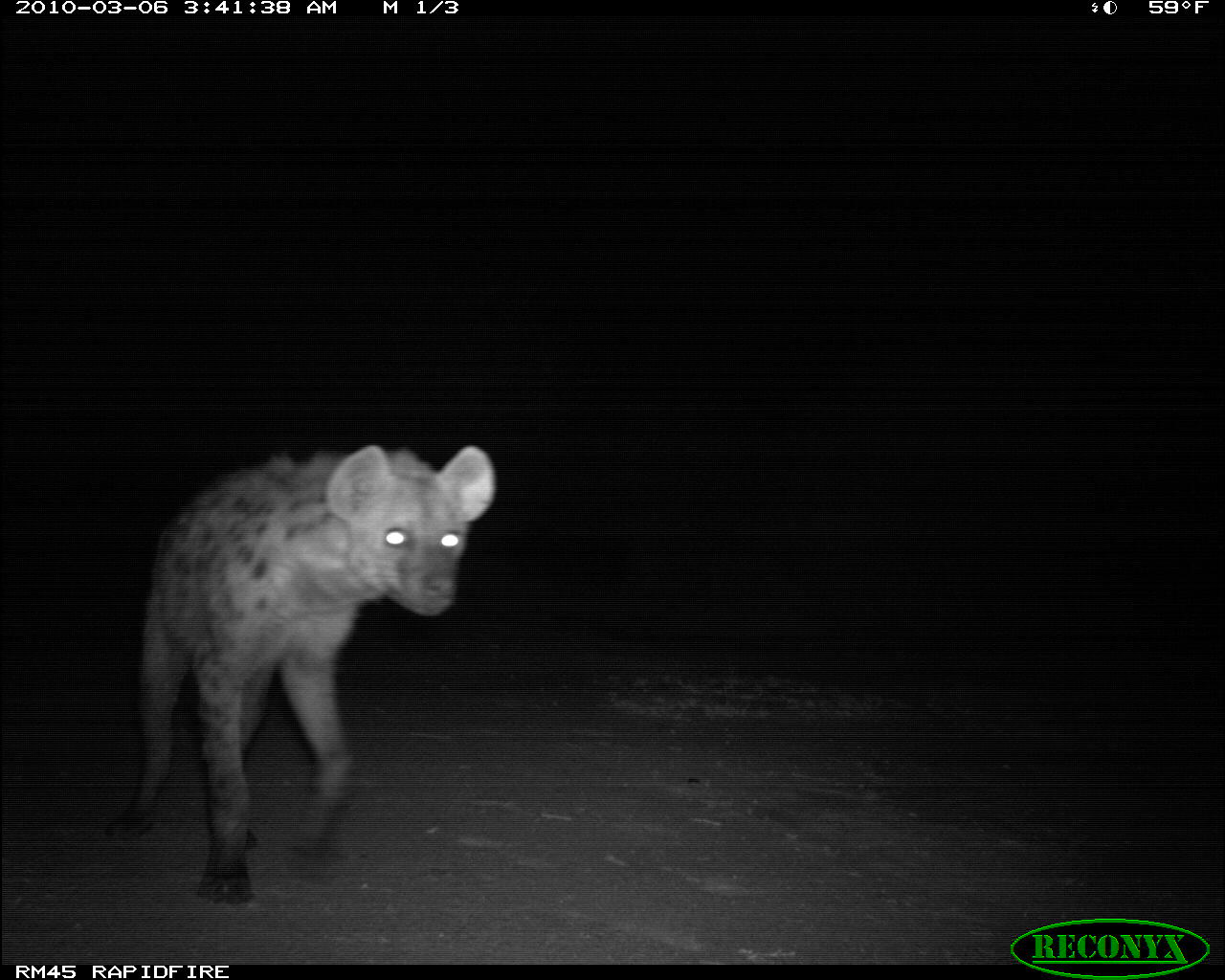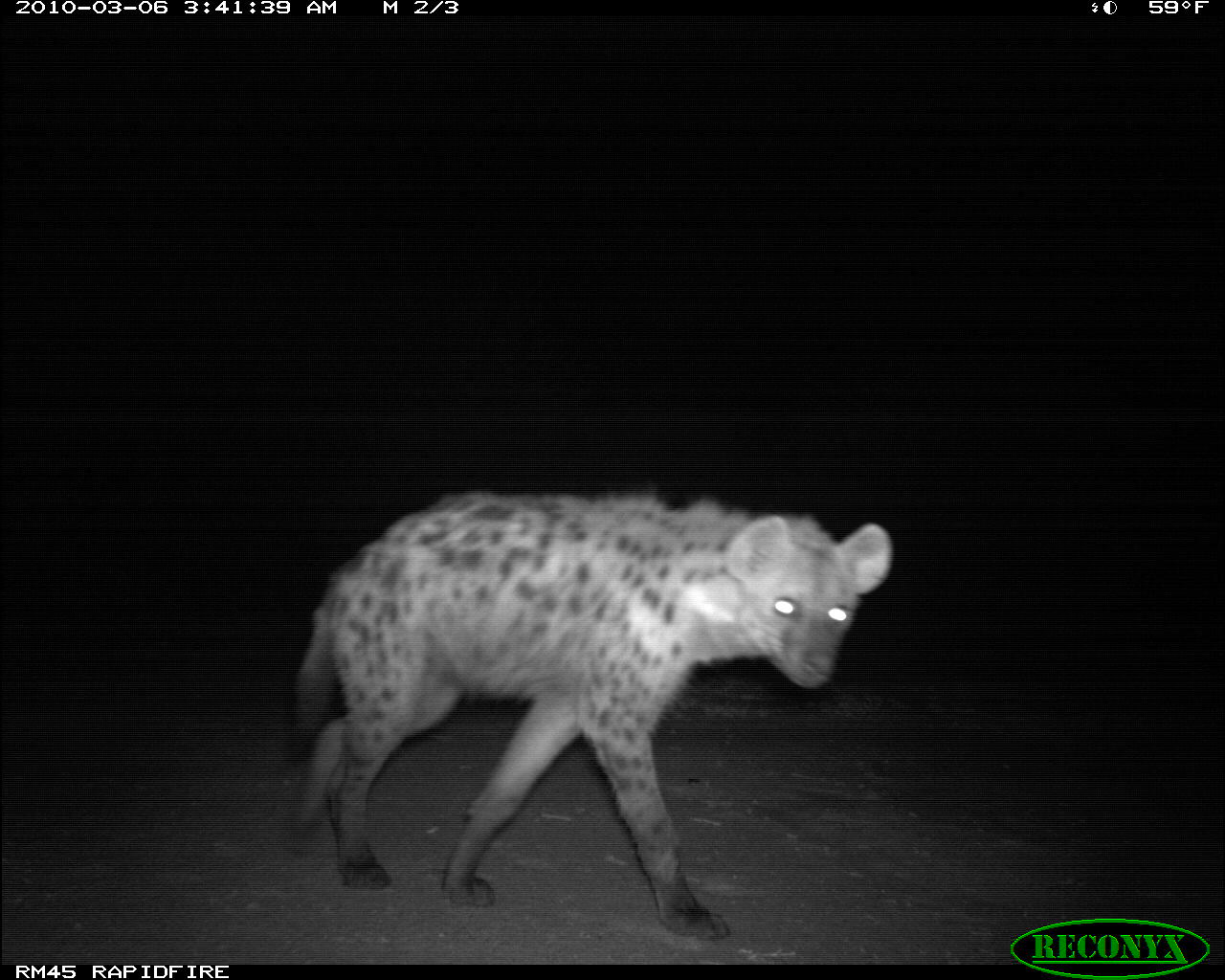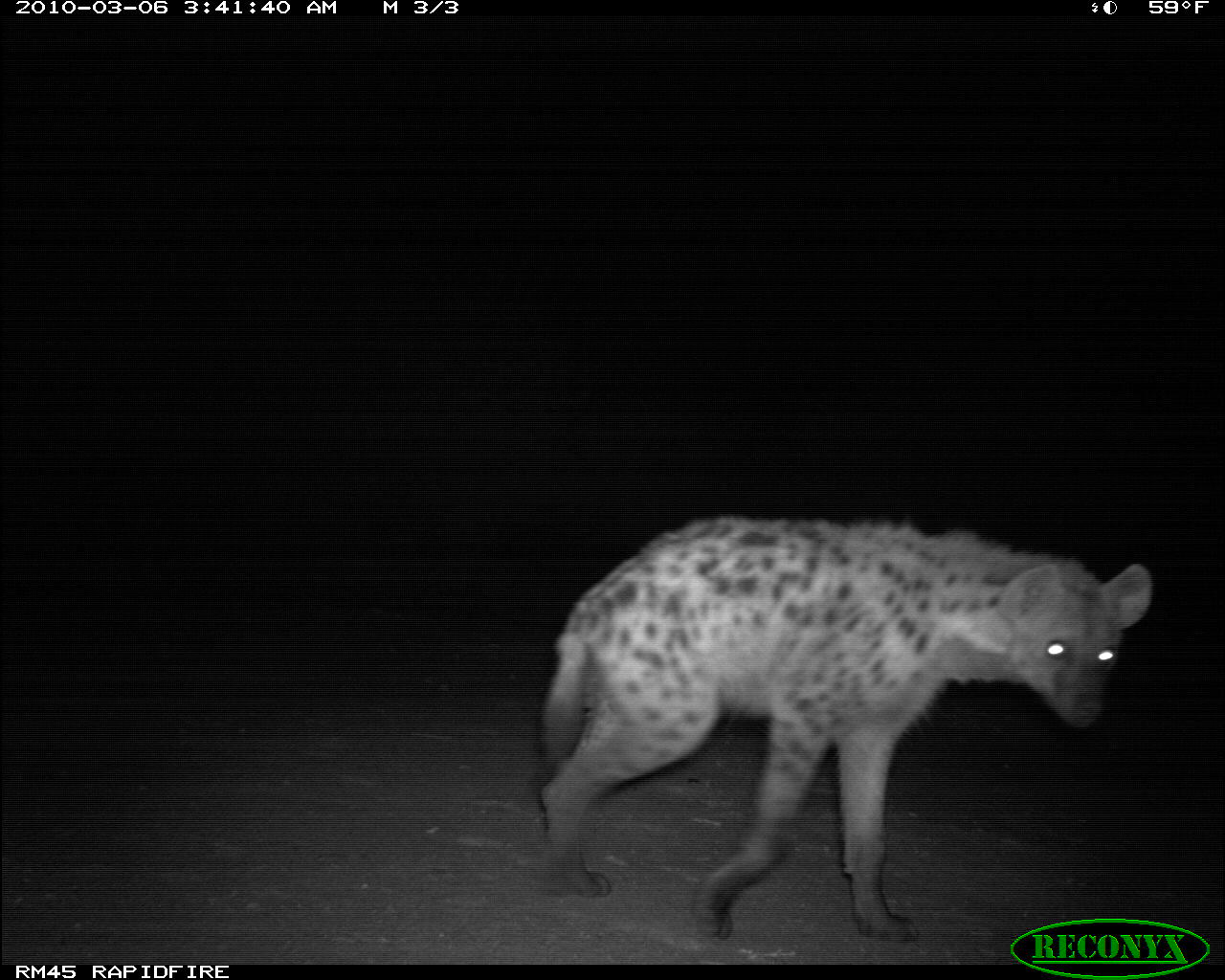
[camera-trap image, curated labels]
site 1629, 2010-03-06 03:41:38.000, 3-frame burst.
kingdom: Animalia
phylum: Chordata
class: Mammalia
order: Carnivora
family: Hyaenidae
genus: Crocuta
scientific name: Crocuta crocuta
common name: spotted hyena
Crocuta crocuta (spotted hyena), count 1.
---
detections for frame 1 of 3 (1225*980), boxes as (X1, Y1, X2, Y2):
crocuta crocuta: (102, 438, 499, 907)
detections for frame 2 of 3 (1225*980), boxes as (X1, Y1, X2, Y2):
crocuta crocuta: (272, 483, 893, 946)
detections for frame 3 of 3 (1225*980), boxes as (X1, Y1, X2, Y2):
crocuta crocuta: (530, 509, 1159, 945)